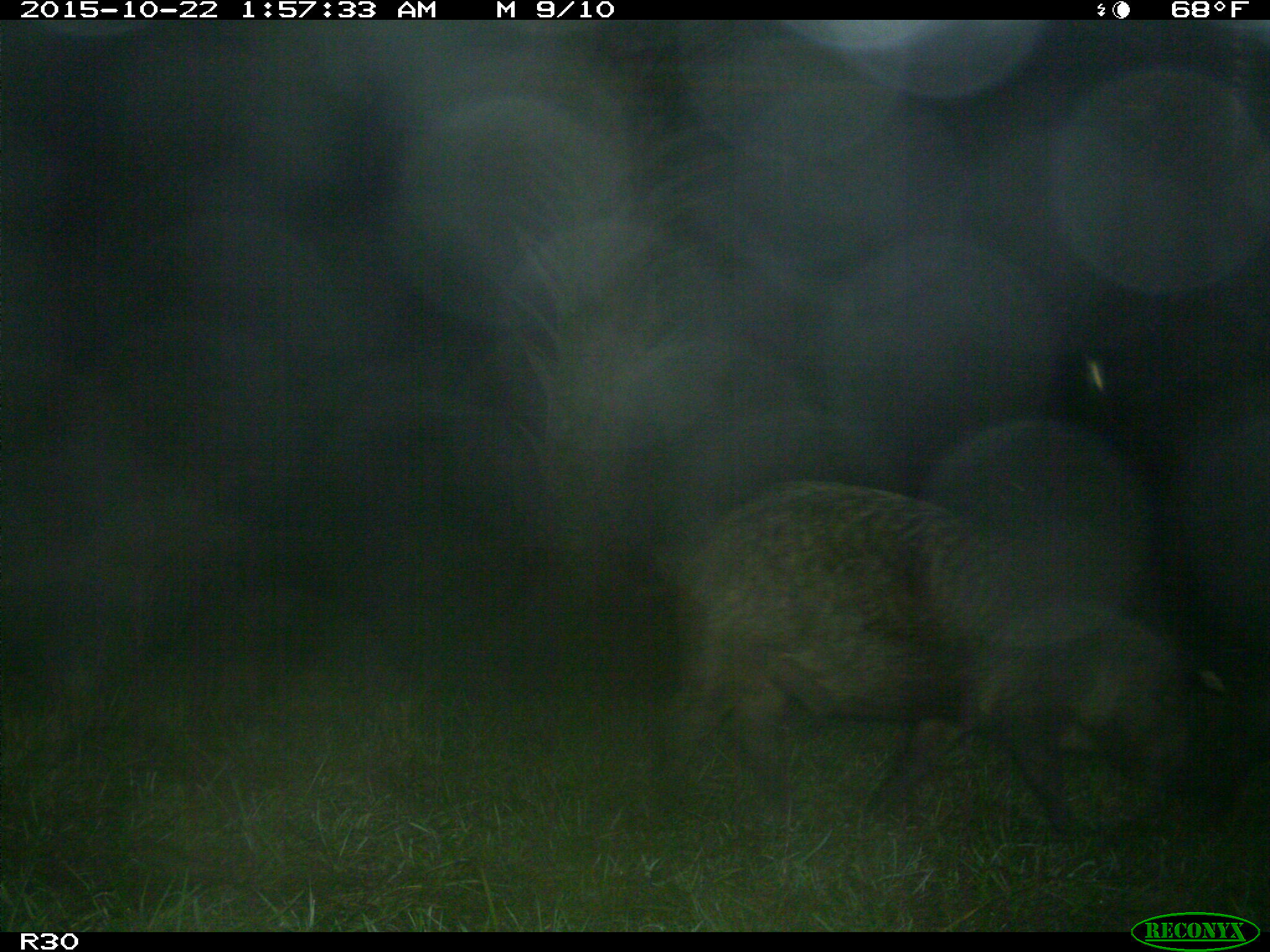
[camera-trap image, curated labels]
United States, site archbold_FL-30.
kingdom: Animalia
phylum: Chordata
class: Mammalia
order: Artiodactyla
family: Suidae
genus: Sus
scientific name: Sus scrofa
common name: wild boar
Sus scrofa (wild boar).